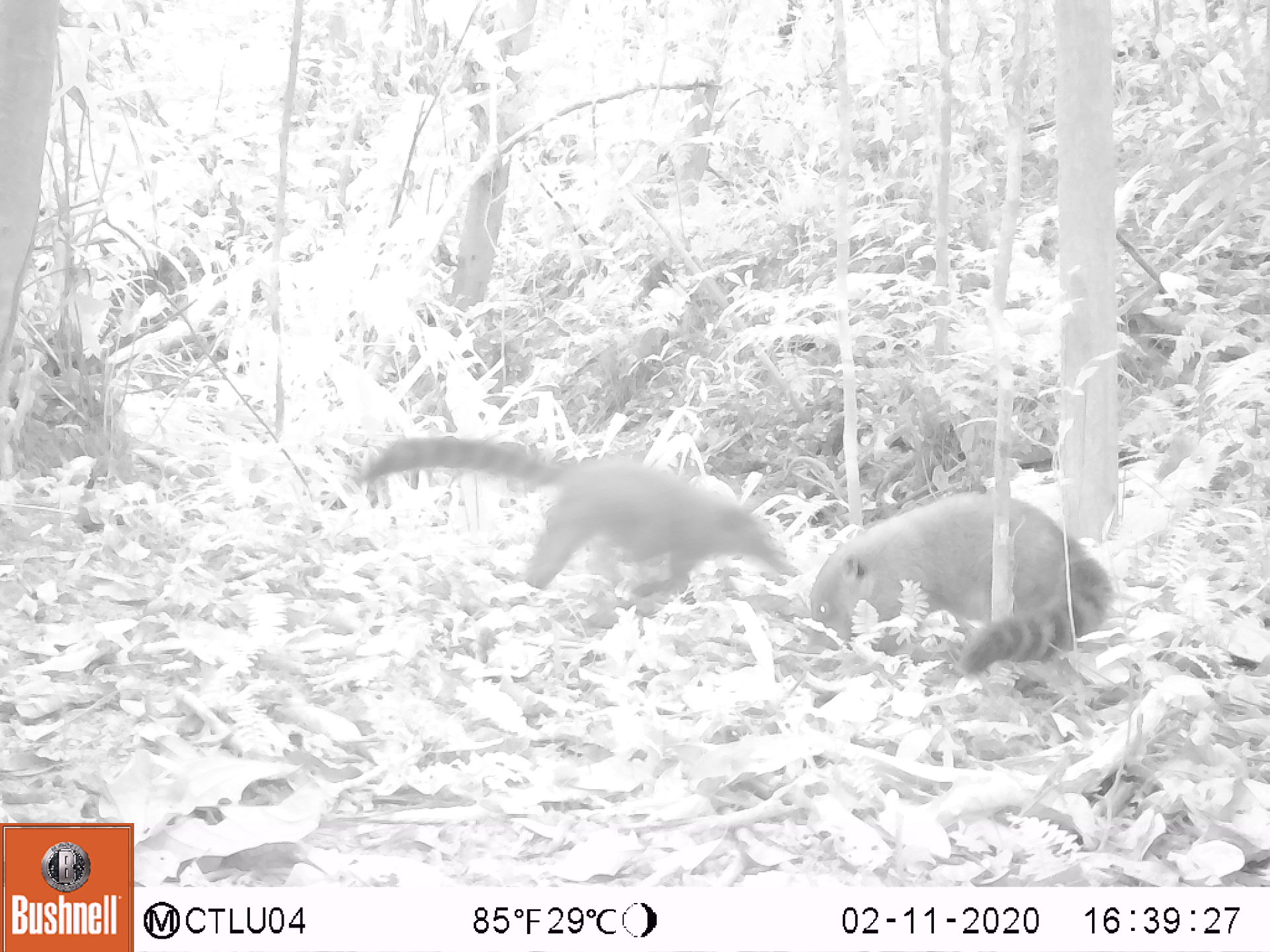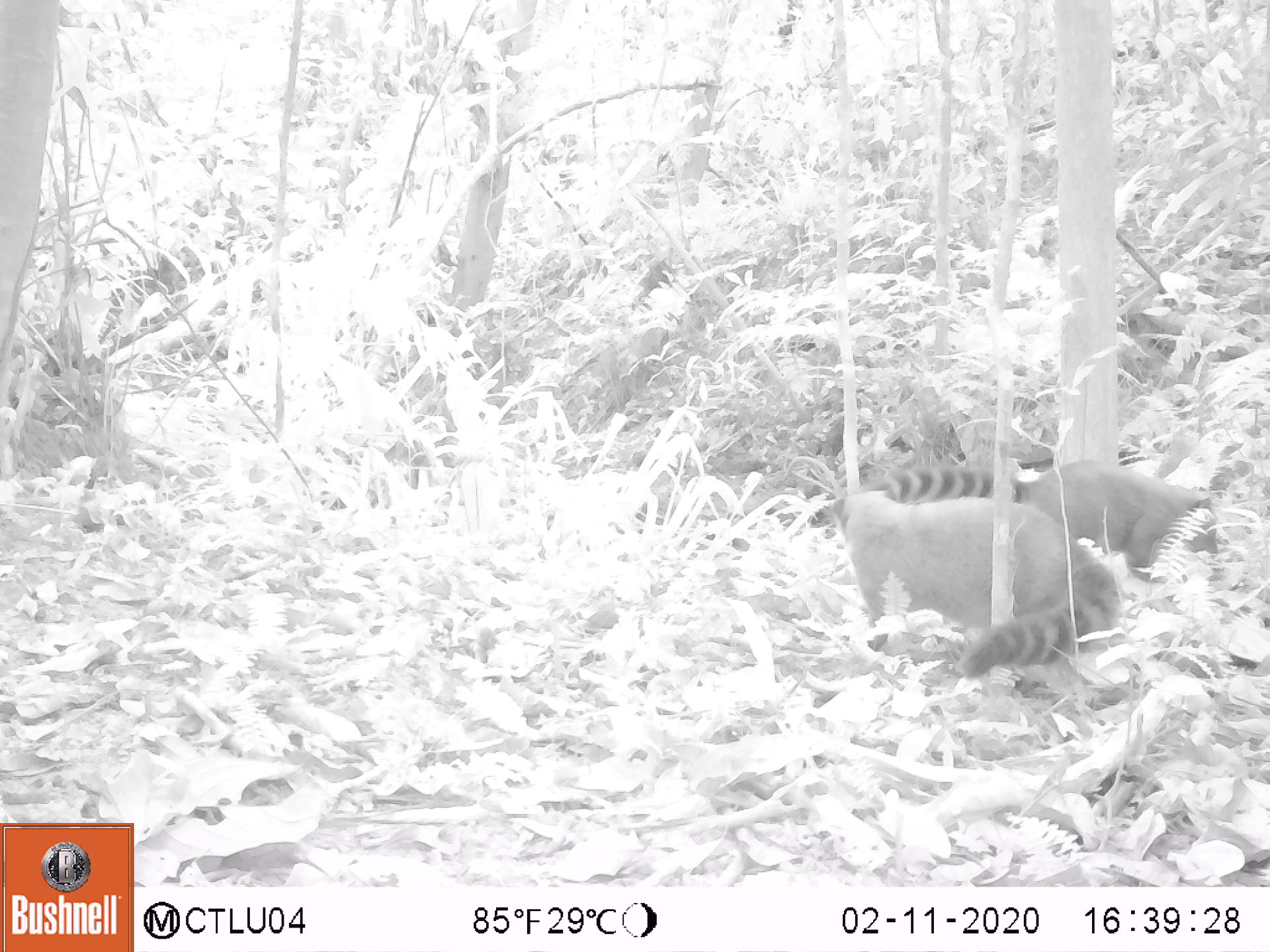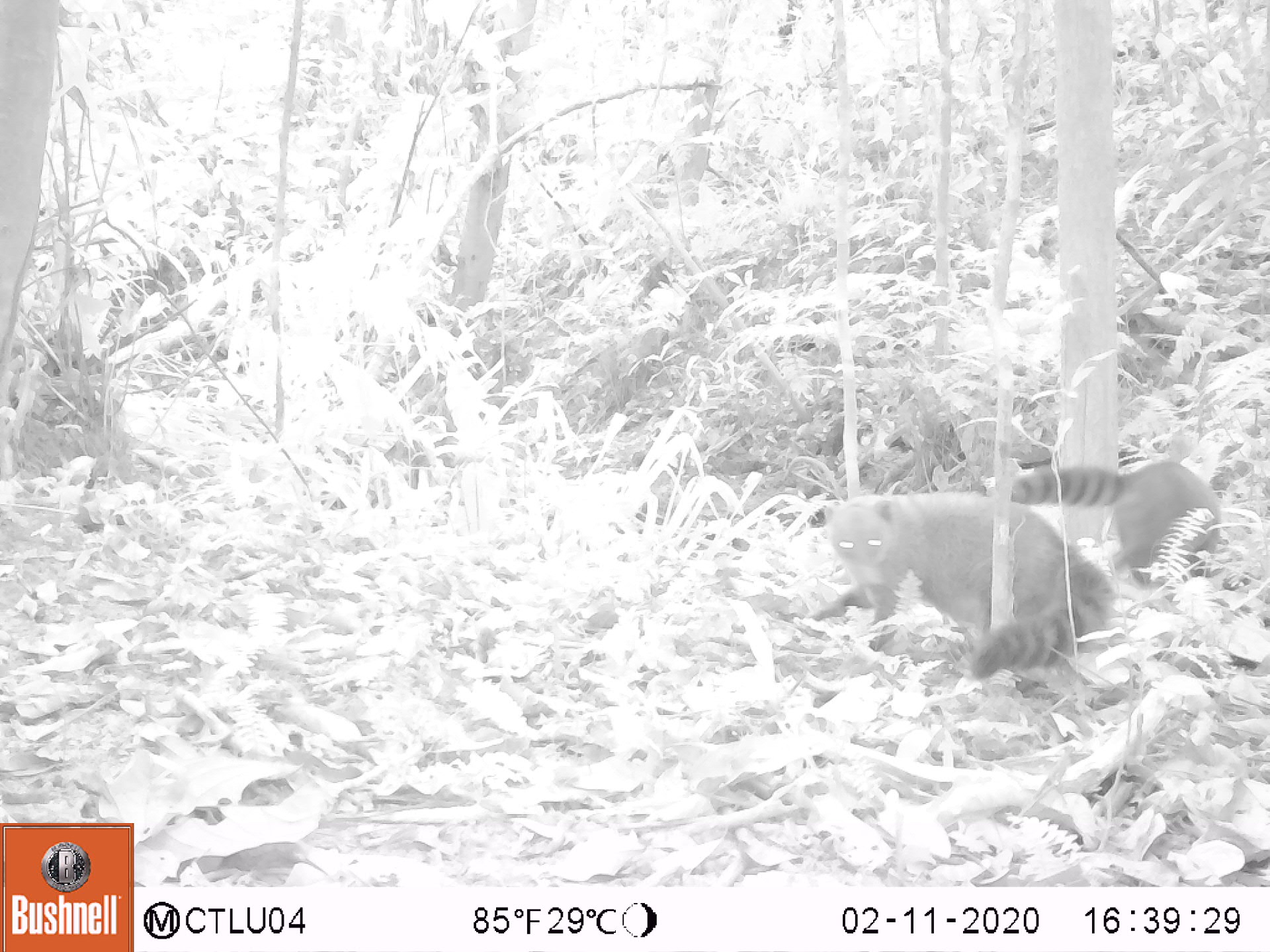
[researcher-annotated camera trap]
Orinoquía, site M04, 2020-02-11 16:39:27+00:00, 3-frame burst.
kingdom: Animalia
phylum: Chordata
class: Mammalia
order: Carnivora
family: Procyonidae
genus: Nasua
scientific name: Nasua nasua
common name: south american coati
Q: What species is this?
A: South american coati (Nasua nasua).